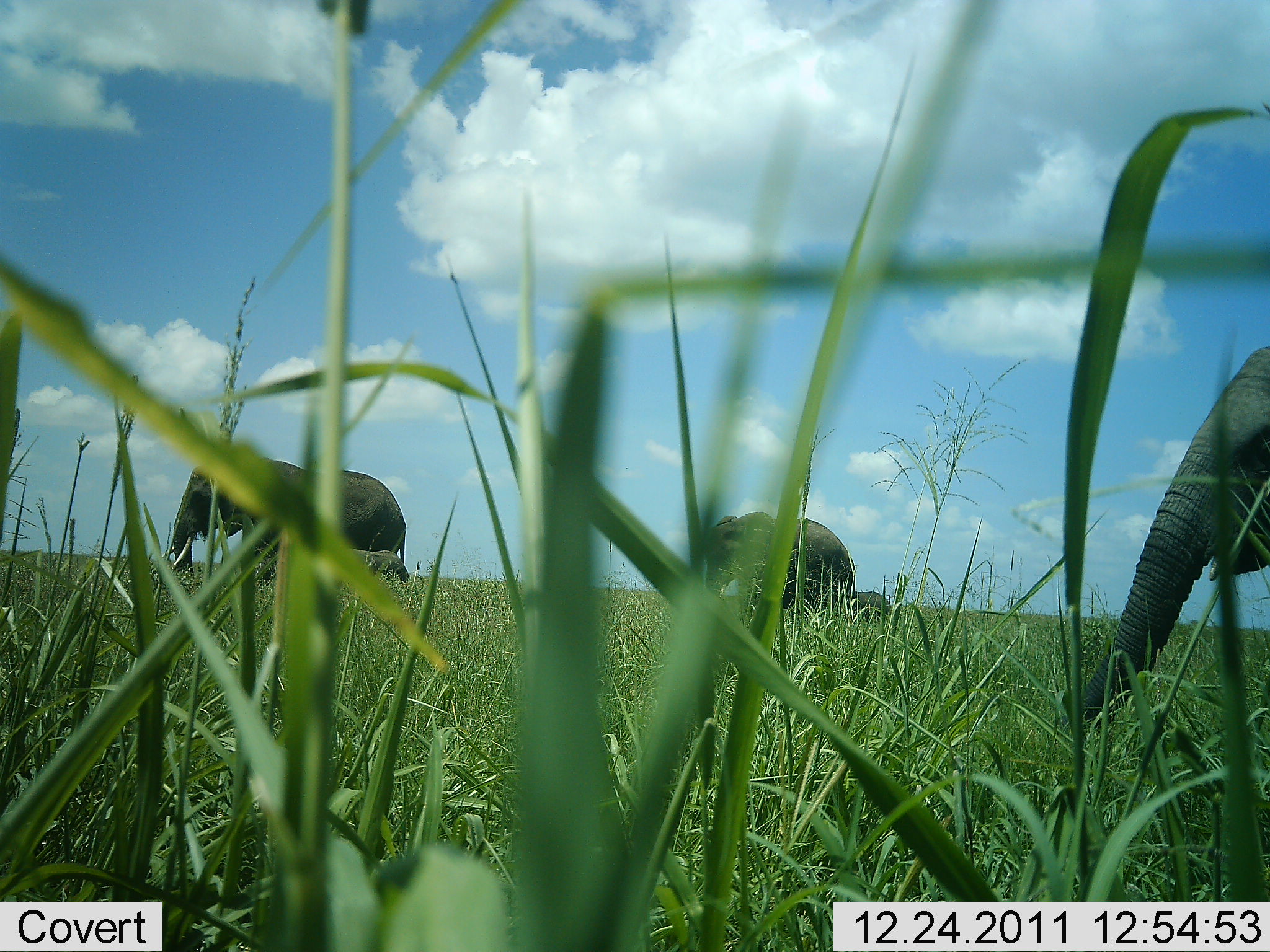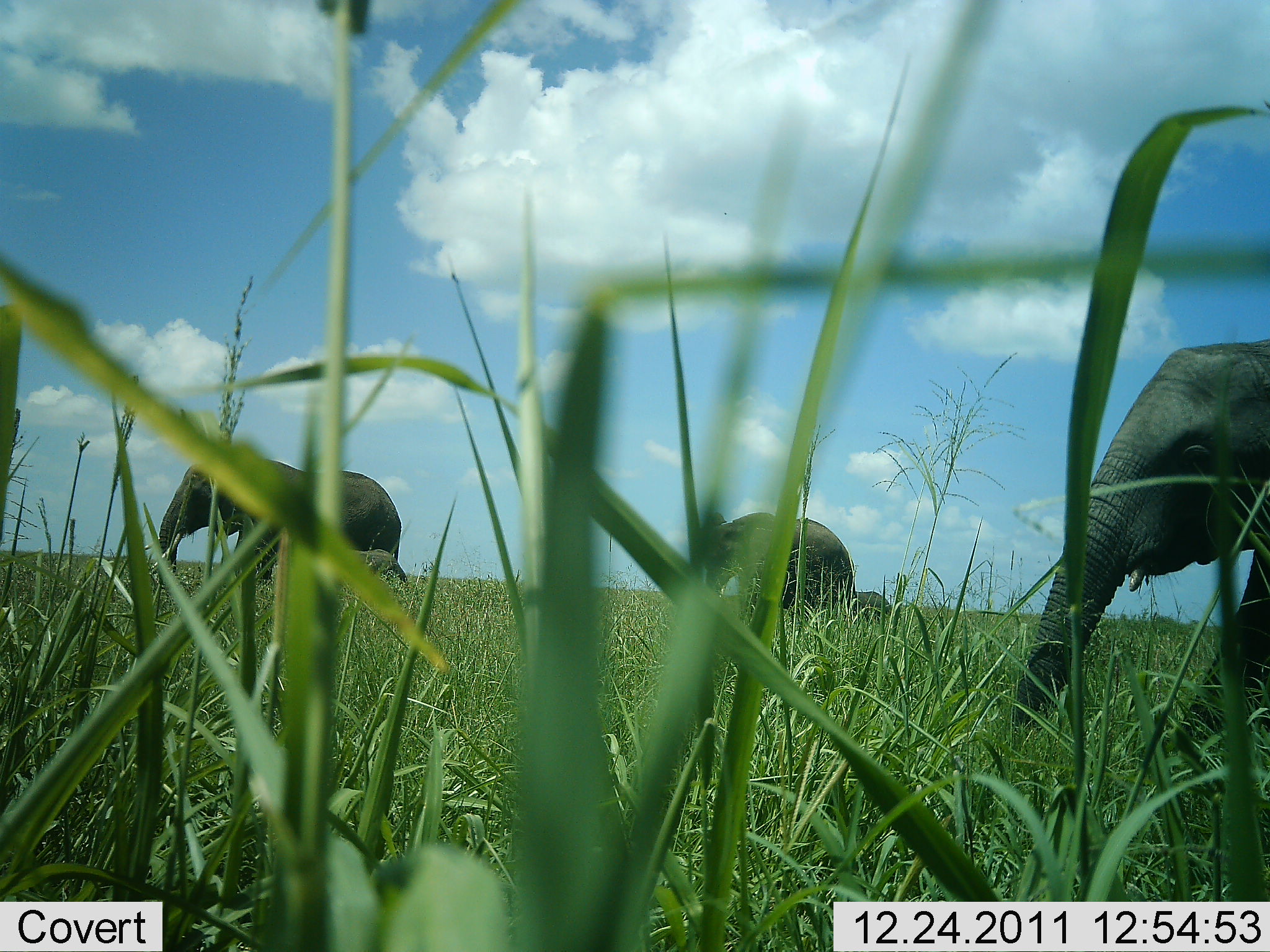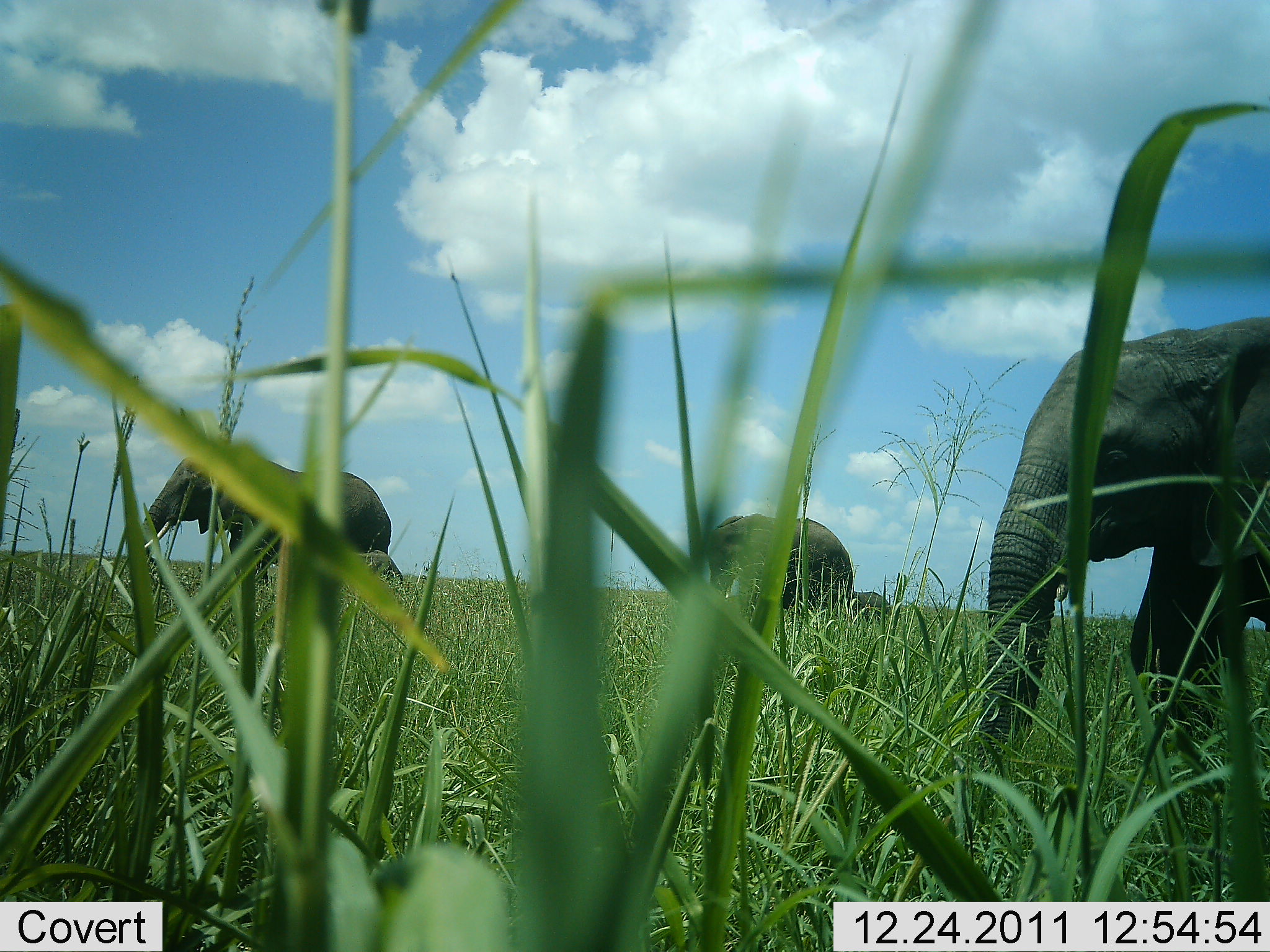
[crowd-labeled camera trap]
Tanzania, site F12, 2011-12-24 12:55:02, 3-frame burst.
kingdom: Animalia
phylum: Chordata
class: Mammalia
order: Proboscidea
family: Elephantidae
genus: Loxodonta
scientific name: Loxodonta africana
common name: african bush elephant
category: elephant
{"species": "elephant (african bush elephant) (Loxodonta africana)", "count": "4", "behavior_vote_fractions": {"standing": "29%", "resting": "7%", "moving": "93%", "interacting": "0%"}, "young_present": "36%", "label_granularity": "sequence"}